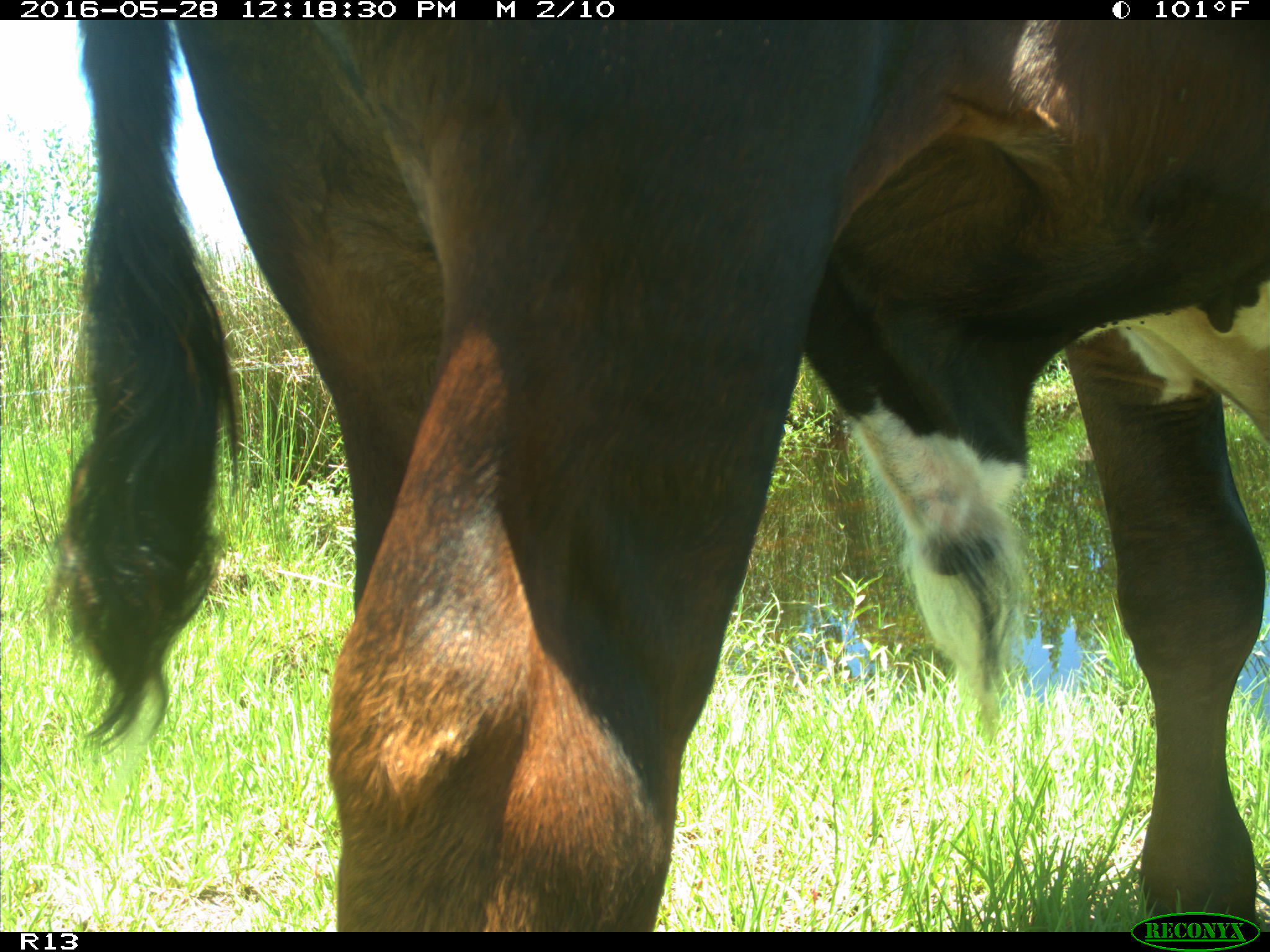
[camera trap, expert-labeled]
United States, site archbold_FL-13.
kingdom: Animalia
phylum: Chordata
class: Mammalia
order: Artiodactyla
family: Bovidae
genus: Bos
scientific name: Bos taurus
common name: domestic cow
Bos taurus (domestic cow).